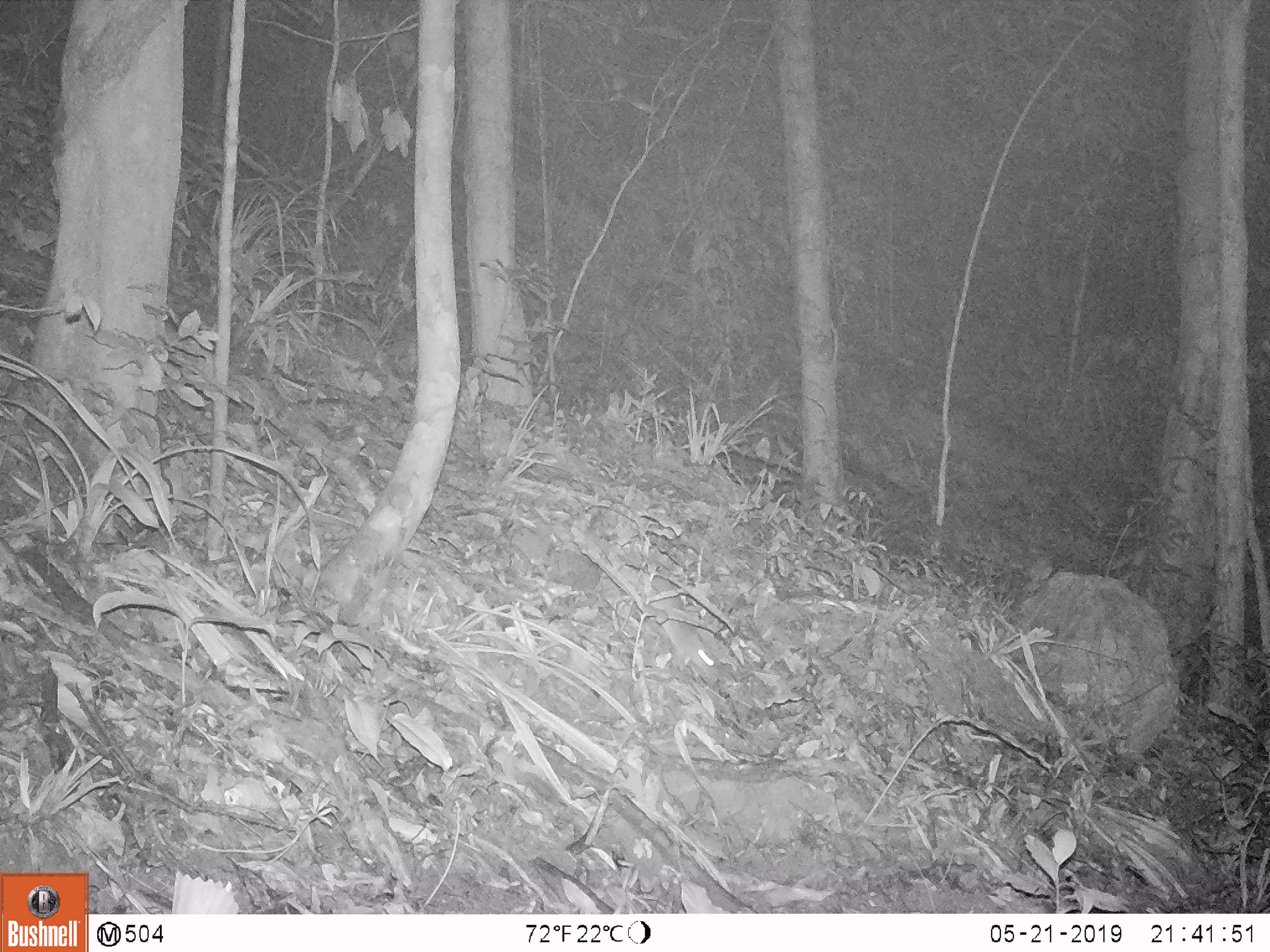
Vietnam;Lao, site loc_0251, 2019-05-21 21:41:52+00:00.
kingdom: Animalia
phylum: Chordata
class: Mammalia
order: Rodentia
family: Muridae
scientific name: Muridae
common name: old-world mice and rats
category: unidentified murid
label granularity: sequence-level